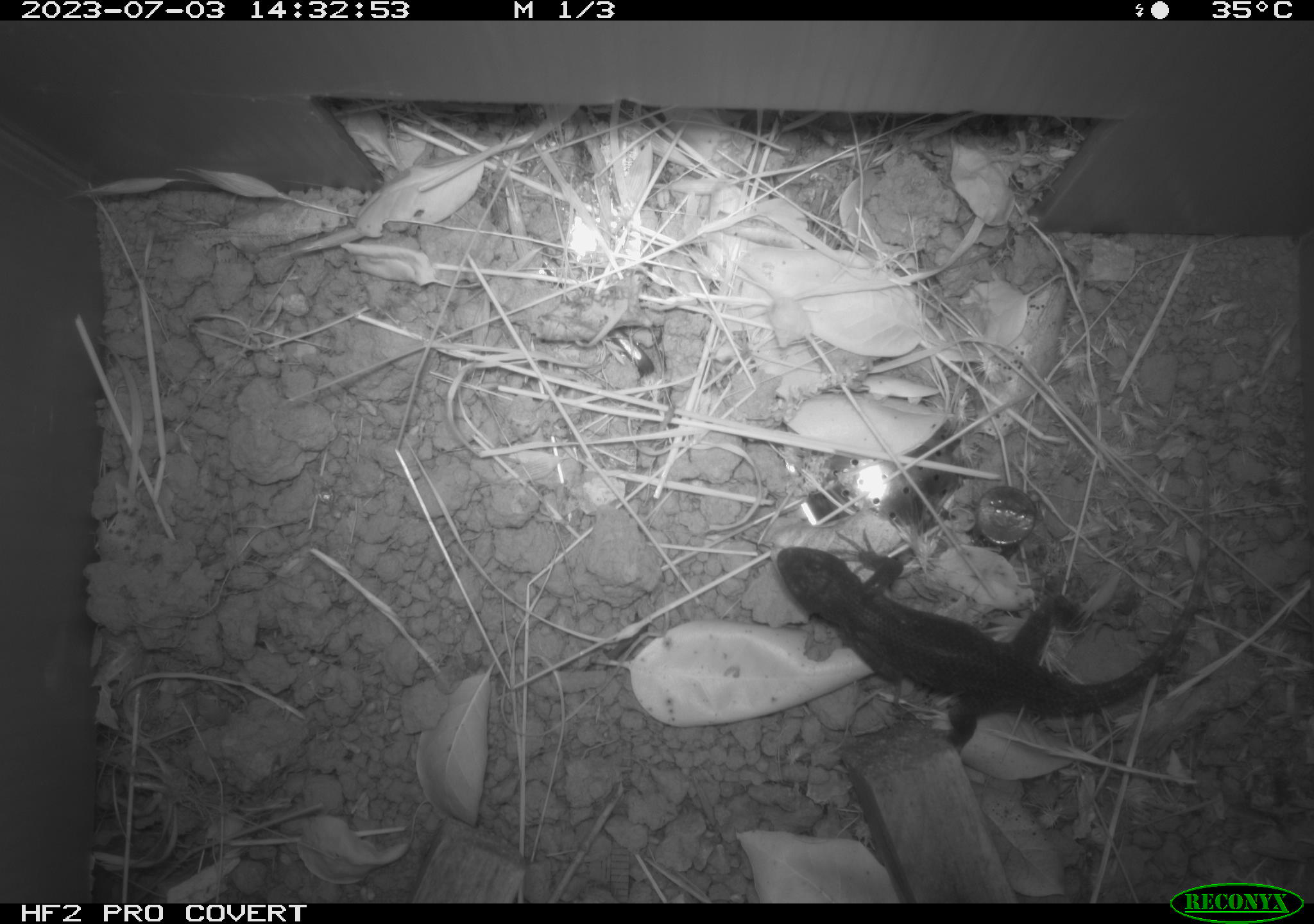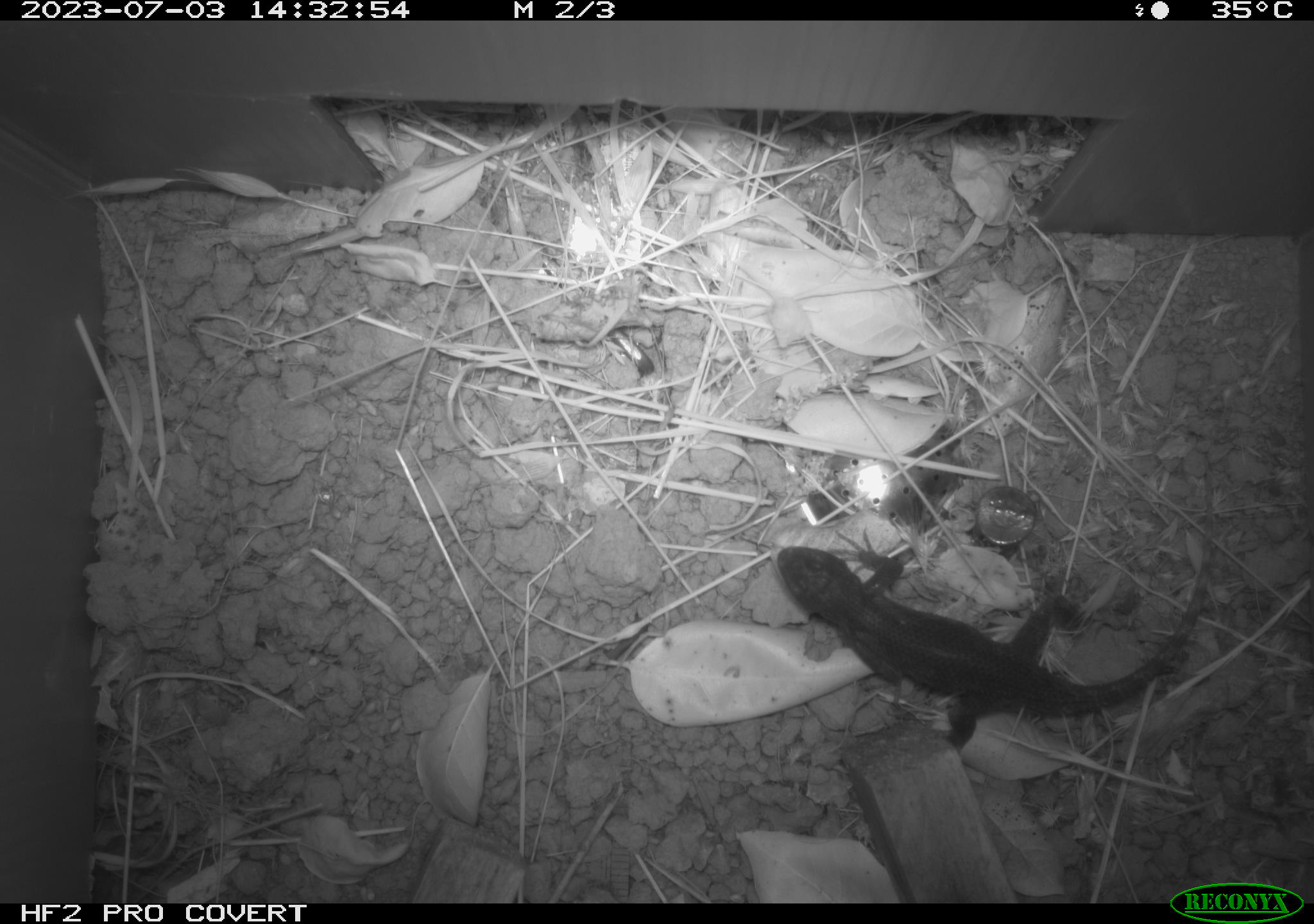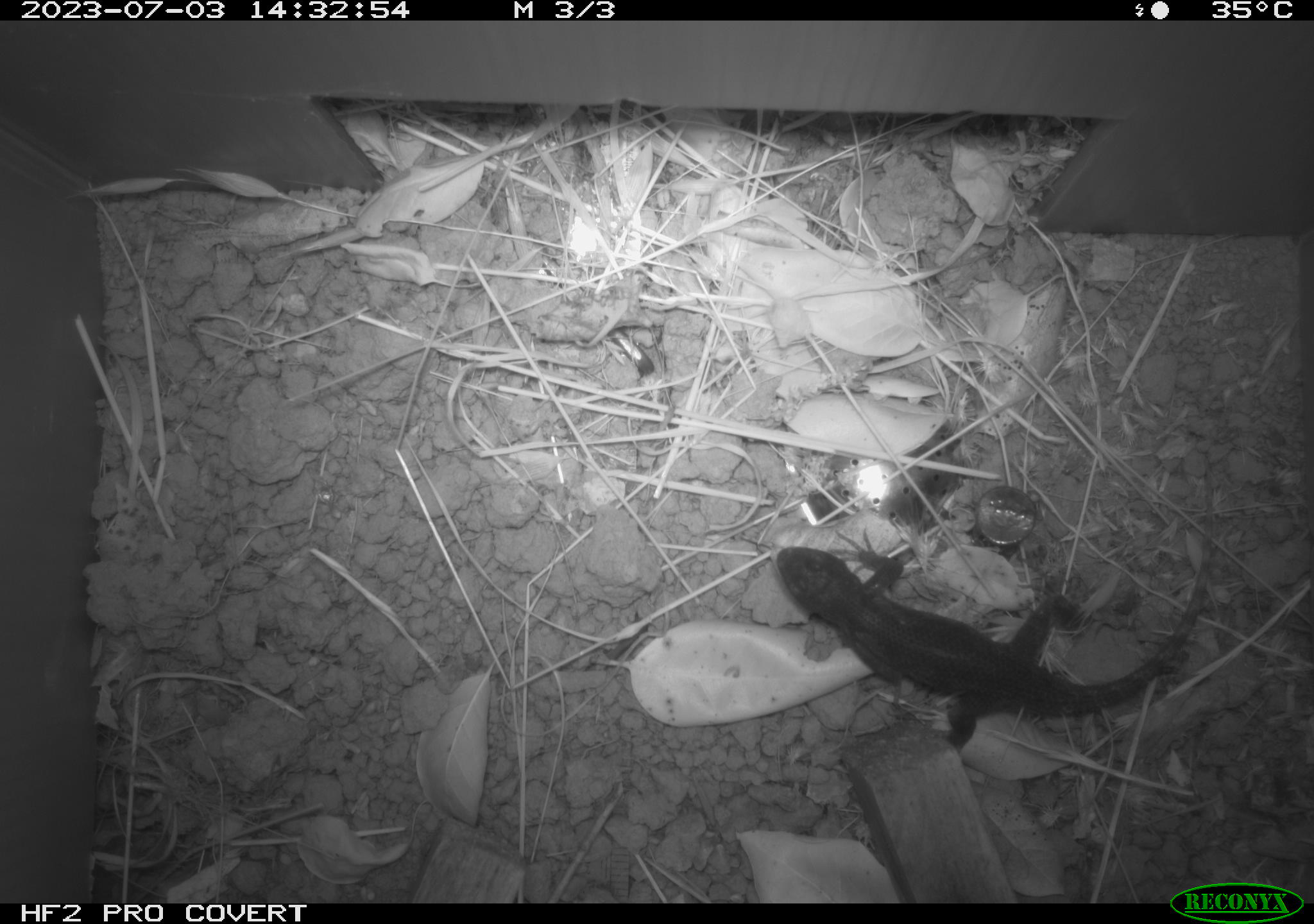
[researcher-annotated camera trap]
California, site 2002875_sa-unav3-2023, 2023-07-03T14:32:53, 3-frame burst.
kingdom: Animalia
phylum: Chordata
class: Reptilia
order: Squamata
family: Phrynosomatidae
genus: Sceloporus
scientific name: Sceloporus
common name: spiny lizards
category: sceloporus species